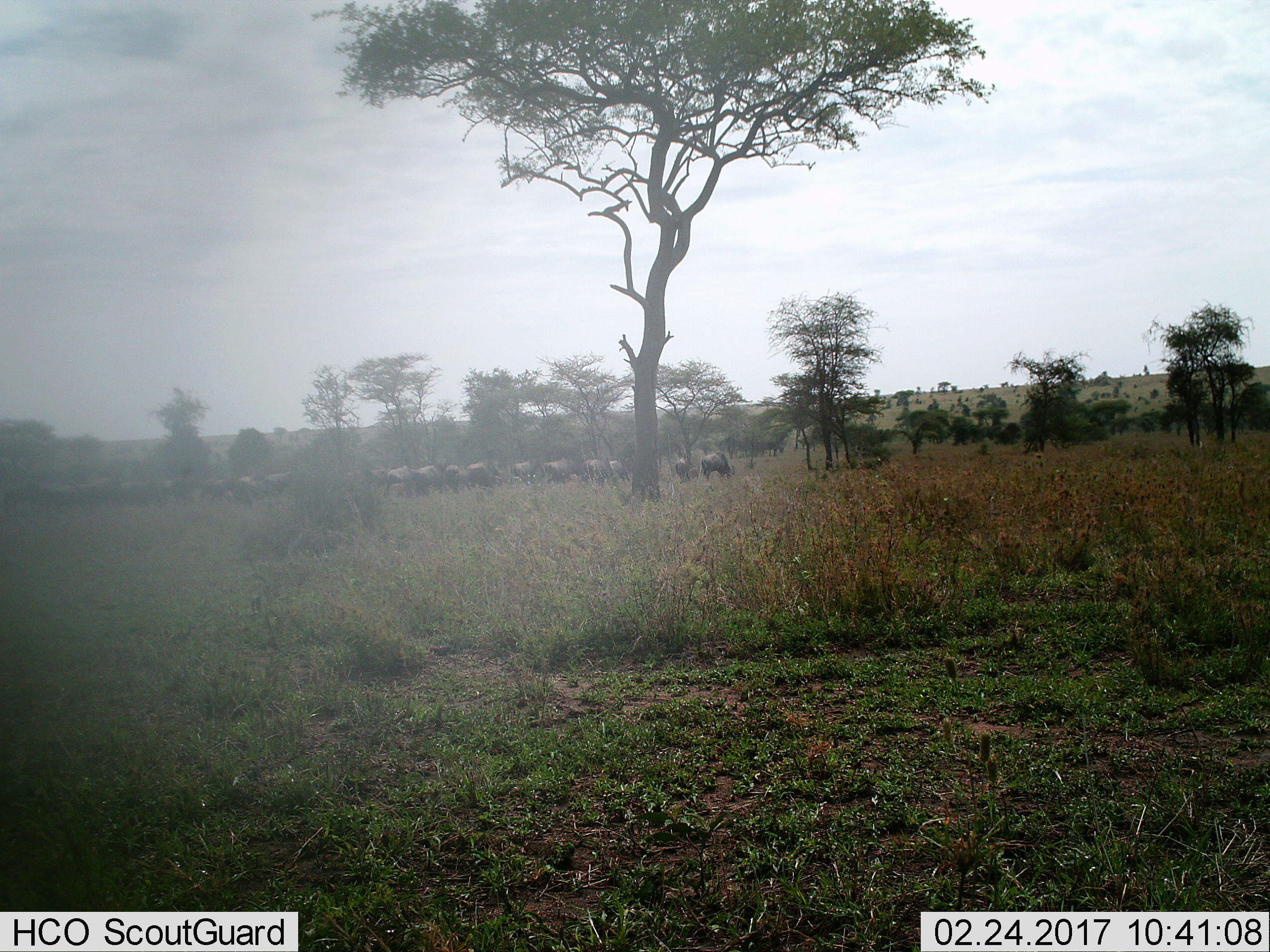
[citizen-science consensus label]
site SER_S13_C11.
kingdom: Animalia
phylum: Chordata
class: Mammalia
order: Artiodactyla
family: Bovidae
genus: Connochaetes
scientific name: Connochaetes taurinus taurinus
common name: blue wildebeest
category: wildebeestblue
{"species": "wildebeestblue (blue wildebeest) (Connochaetes taurinus taurinus)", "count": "11-50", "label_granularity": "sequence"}